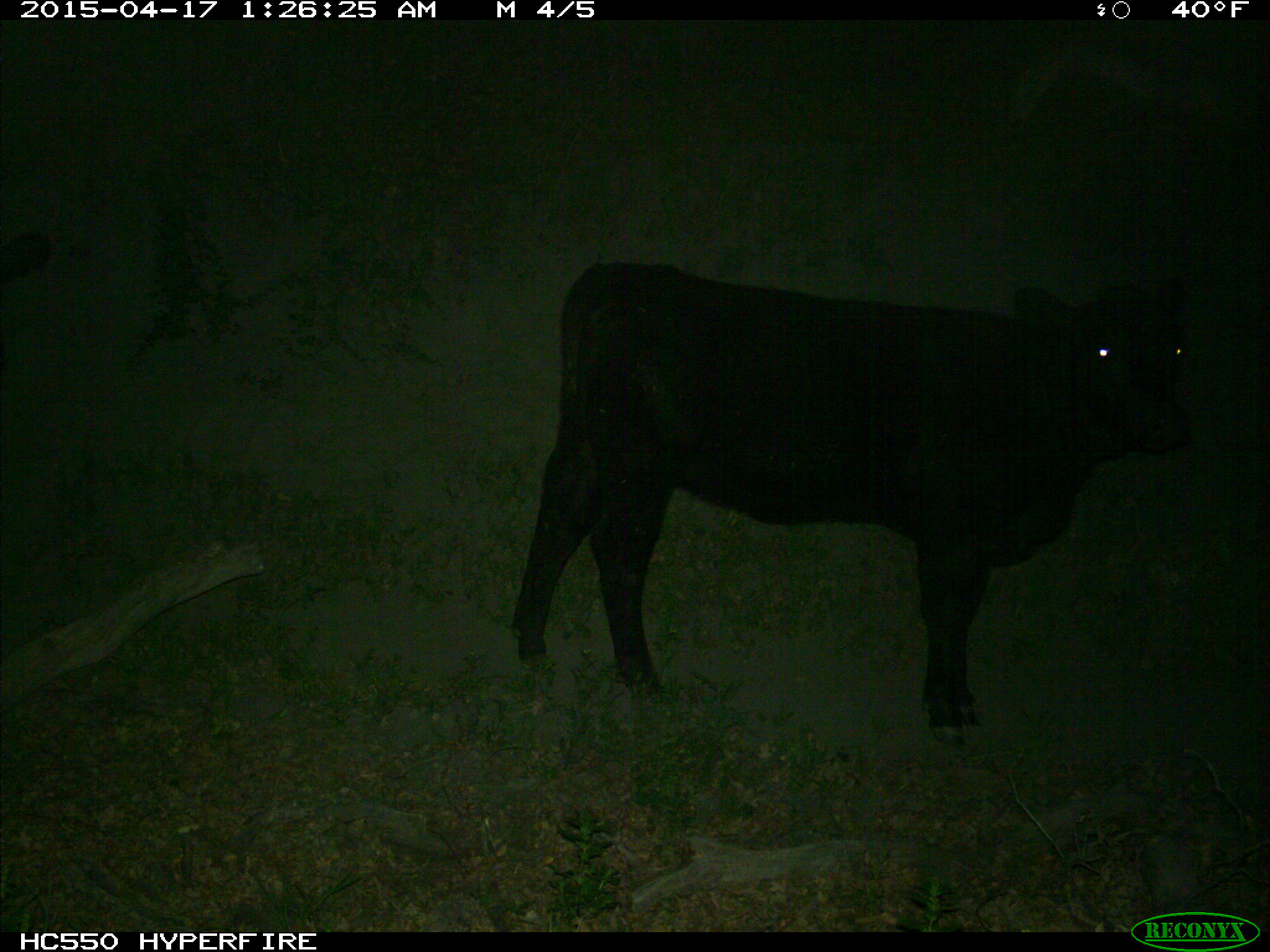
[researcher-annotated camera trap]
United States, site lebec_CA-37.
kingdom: Animalia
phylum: Chordata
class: Mammalia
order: Artiodactyla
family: Bovidae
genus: Bos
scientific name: Bos taurus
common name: domestic cow